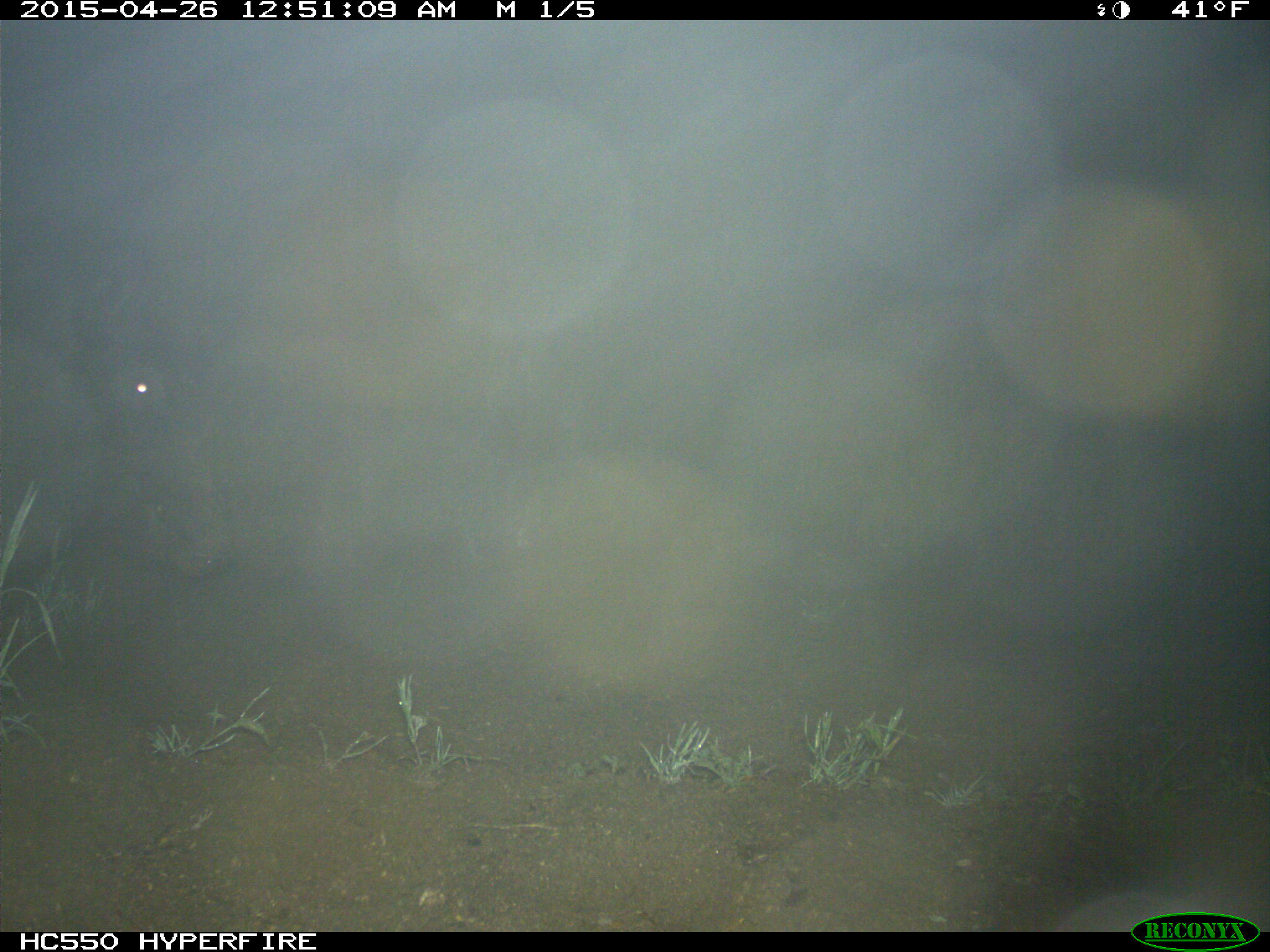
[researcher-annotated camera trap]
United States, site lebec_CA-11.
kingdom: Animalia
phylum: Chordata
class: Mammalia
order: Artiodactyla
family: Suidae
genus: Sus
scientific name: Sus scrofa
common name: wild boar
Sus scrofa (wild boar).